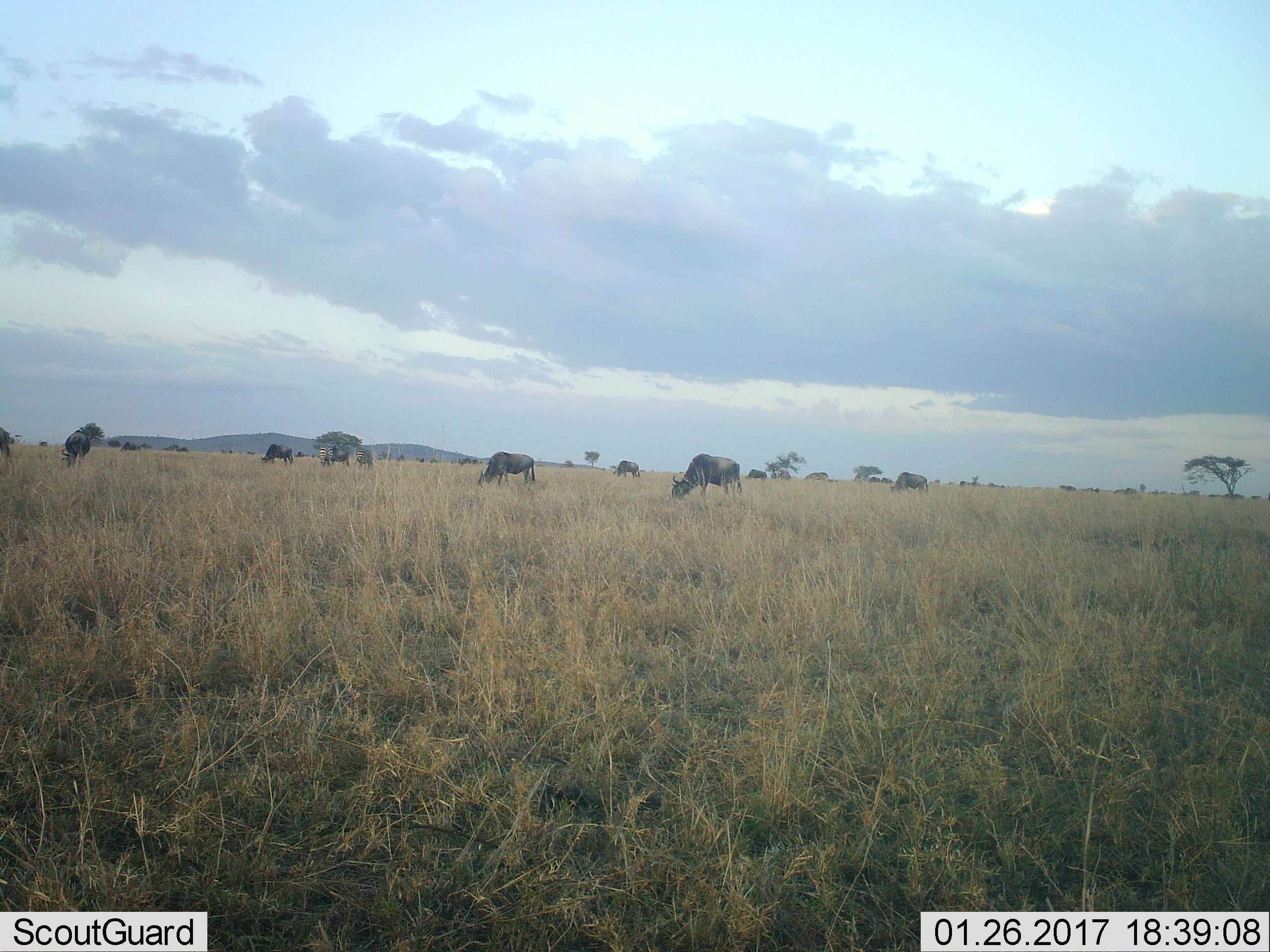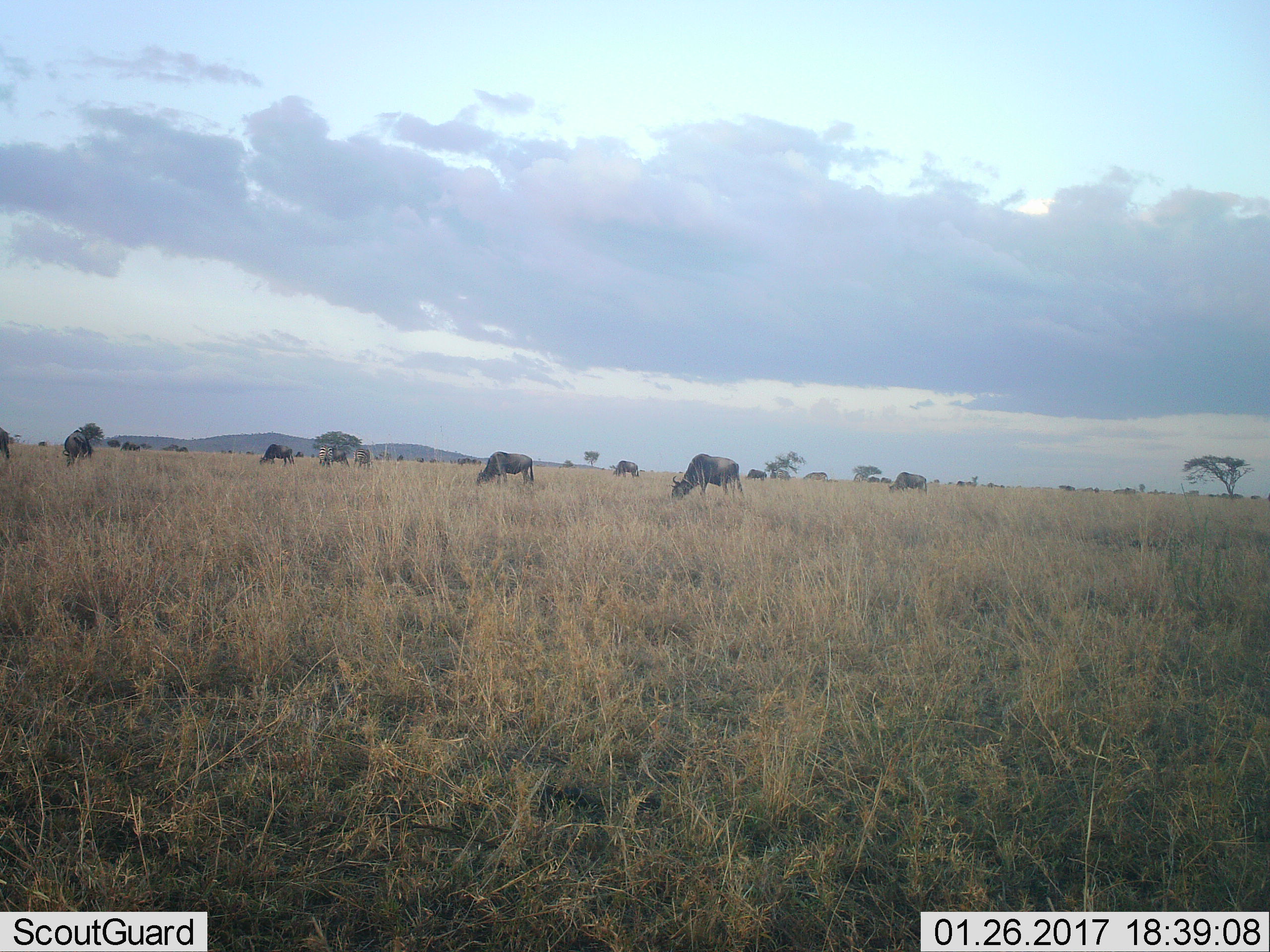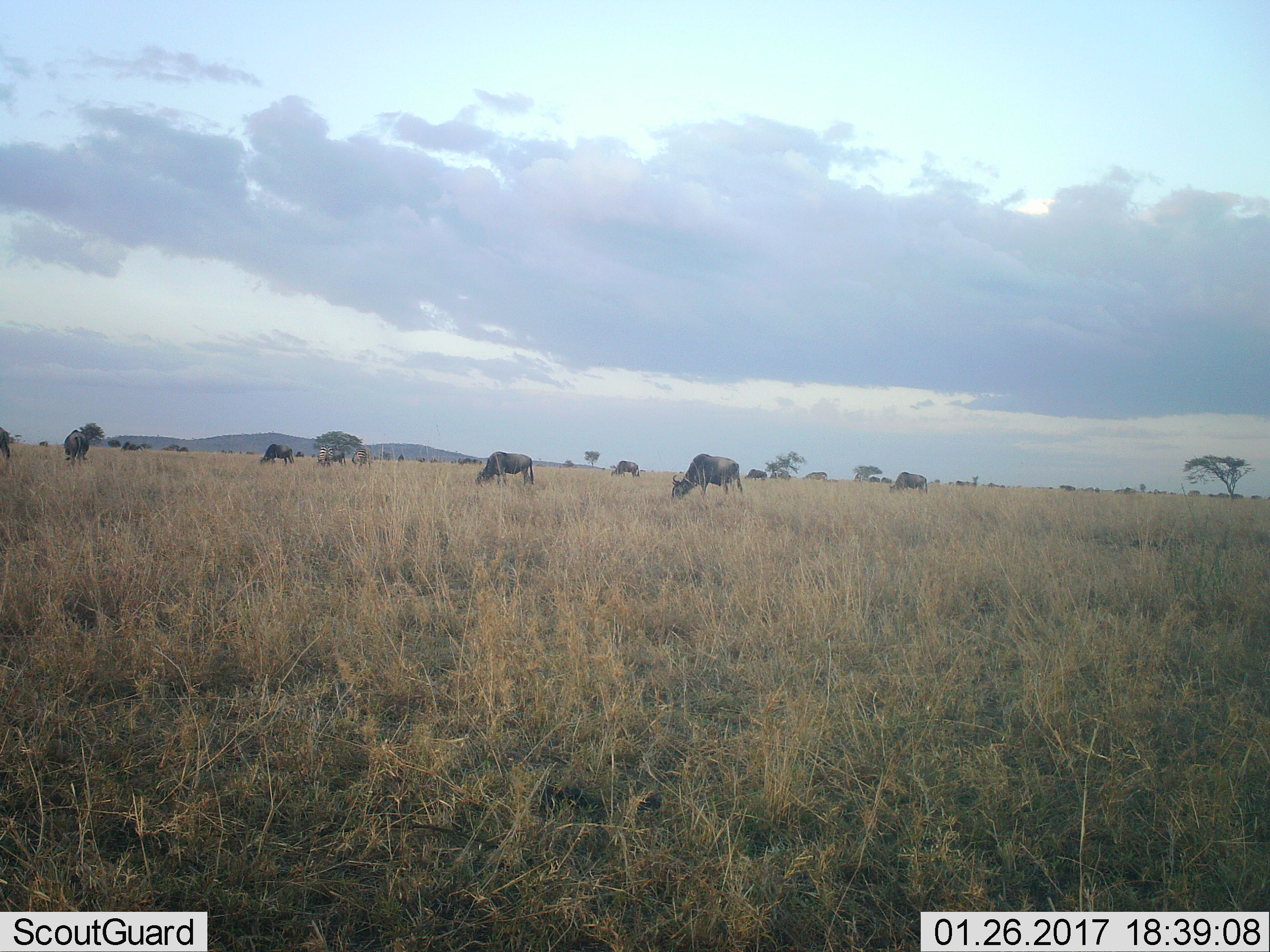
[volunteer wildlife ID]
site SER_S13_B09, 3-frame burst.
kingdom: Animalia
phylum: Chordata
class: Mammalia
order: Artiodactyla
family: Bovidae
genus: Connochaetes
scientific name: Connochaetes taurinus taurinus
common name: blue wildebeest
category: wildebeestblue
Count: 11-50.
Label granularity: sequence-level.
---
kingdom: Animalia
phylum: Chordata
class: Mammalia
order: Perissodactyla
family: Equidae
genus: Equus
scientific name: Equus quagga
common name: plains zebra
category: zebraplains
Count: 2.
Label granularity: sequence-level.